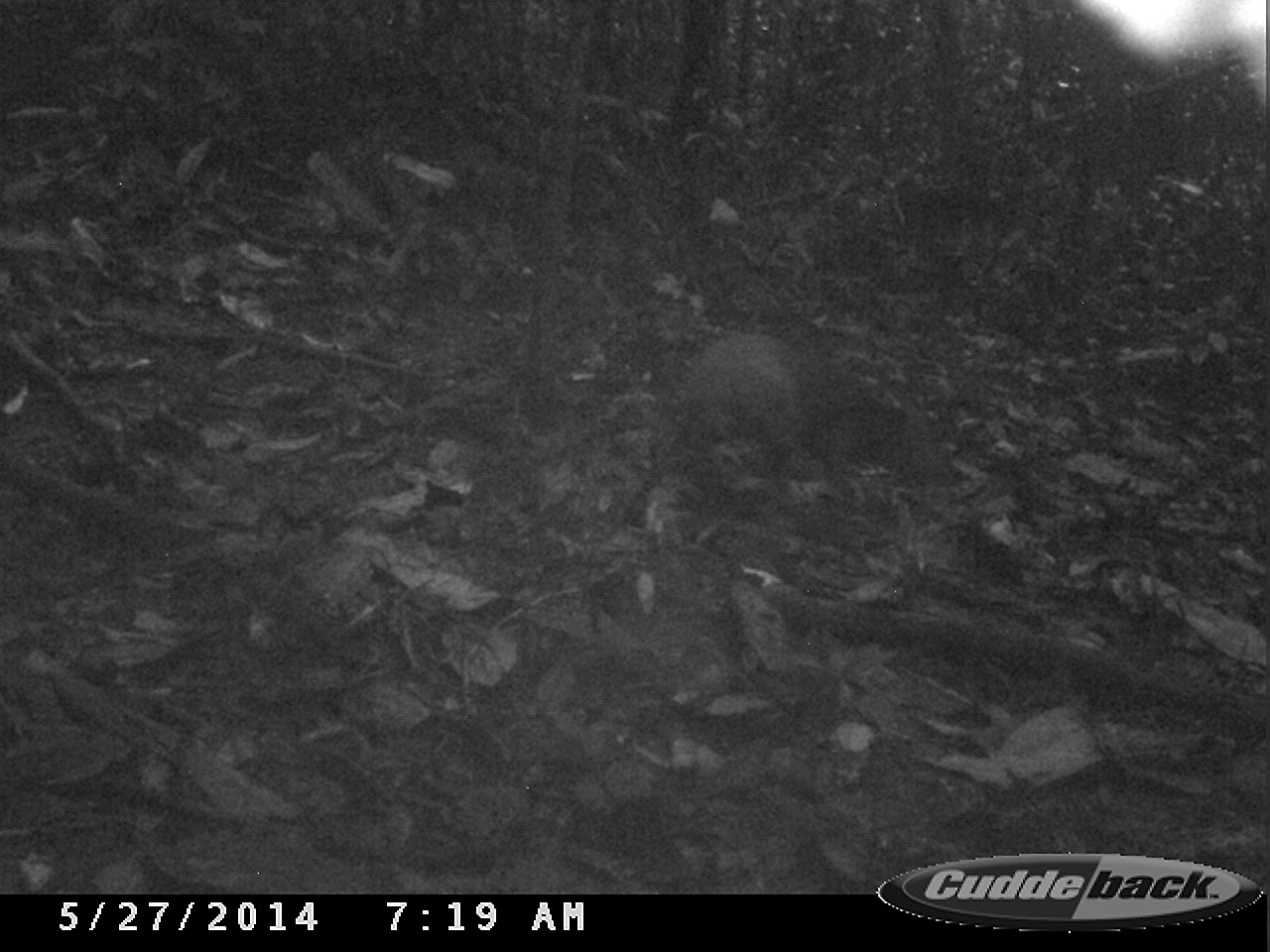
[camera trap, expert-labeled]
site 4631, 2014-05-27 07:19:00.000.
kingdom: Animalia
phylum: Chordata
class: Mammalia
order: Rodentia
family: Dasyproctidae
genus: Dasyprocta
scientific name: Dasyprocta leporina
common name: red-rumped agouti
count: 1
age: adult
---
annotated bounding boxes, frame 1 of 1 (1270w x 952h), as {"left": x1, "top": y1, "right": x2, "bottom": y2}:
dasyprocta leporina: {"left": 683, "top": 332, "right": 960, "bottom": 509}